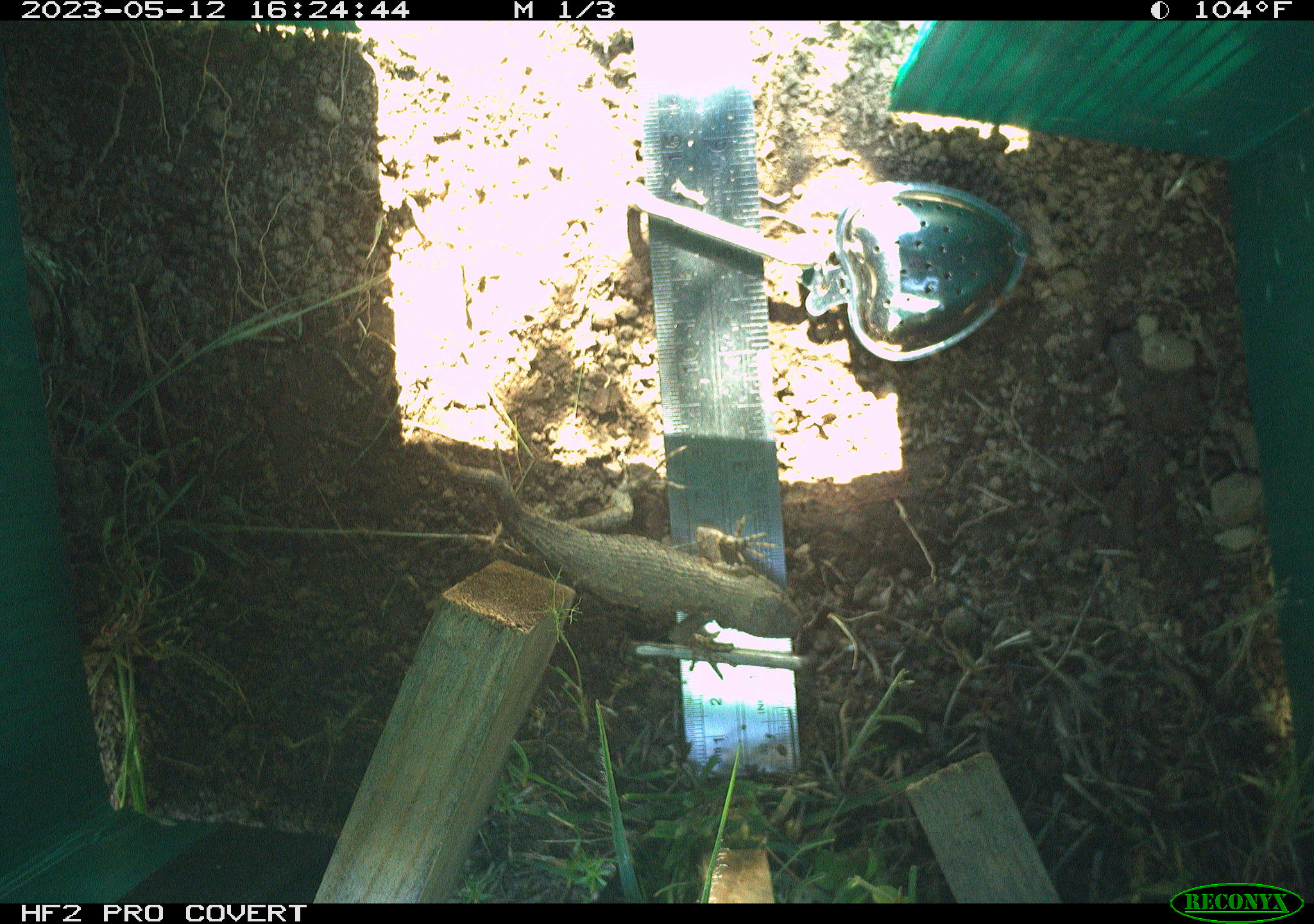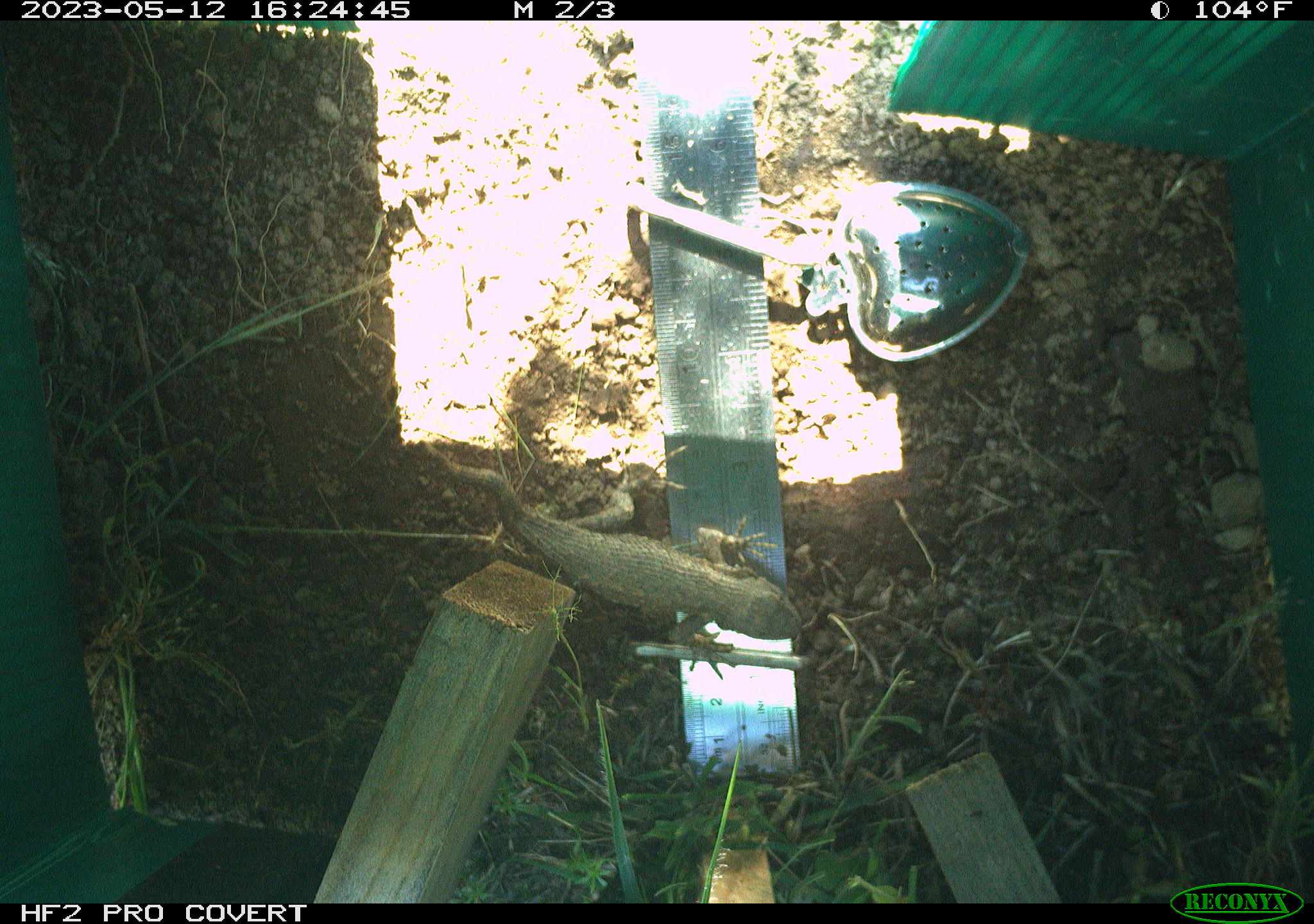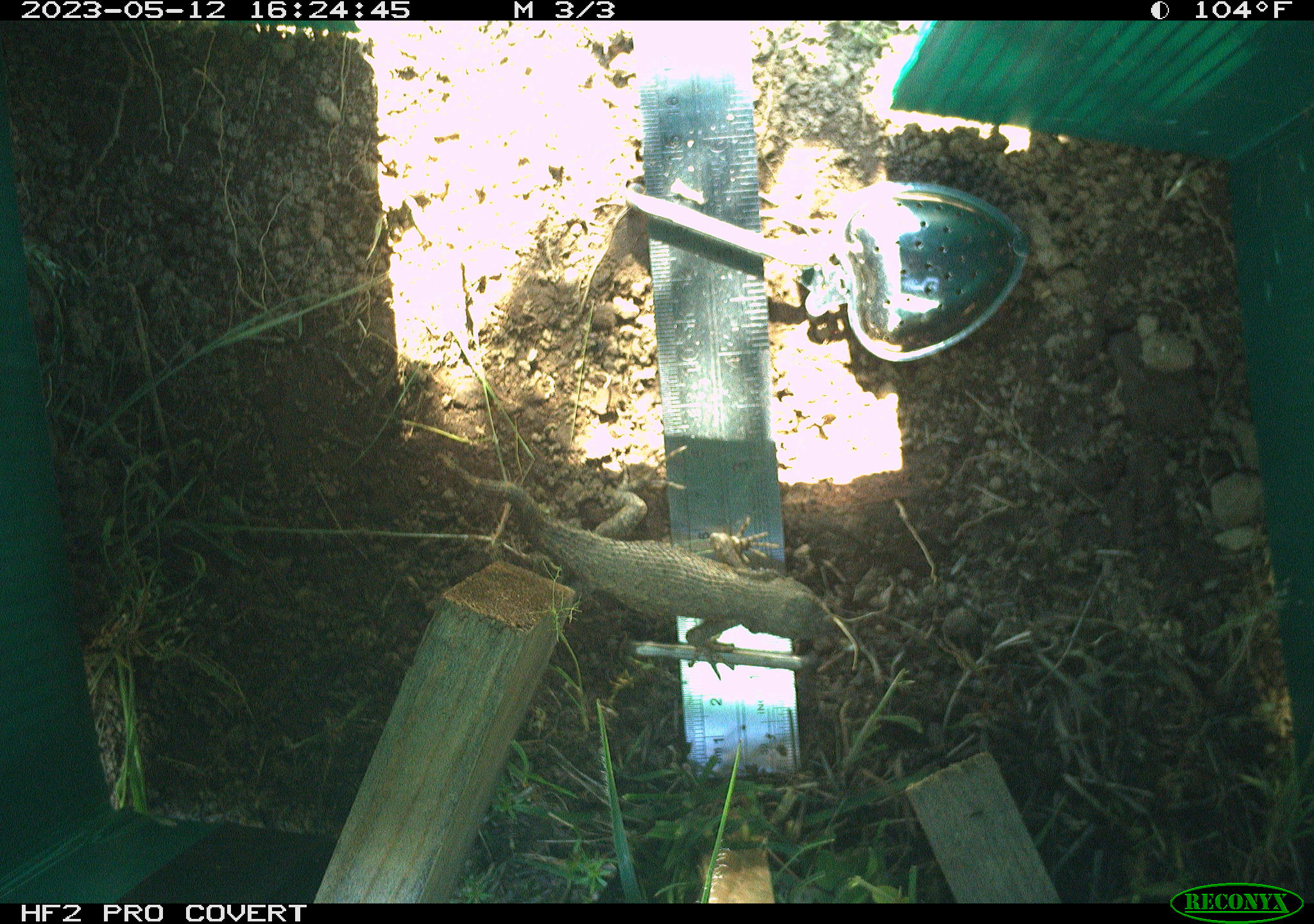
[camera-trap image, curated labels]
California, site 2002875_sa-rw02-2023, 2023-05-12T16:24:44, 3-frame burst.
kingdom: Animalia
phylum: Chordata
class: Reptilia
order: Squamata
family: Phrynosomatidae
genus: Sceloporus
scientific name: Sceloporus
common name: spiny lizards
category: sceloporus species